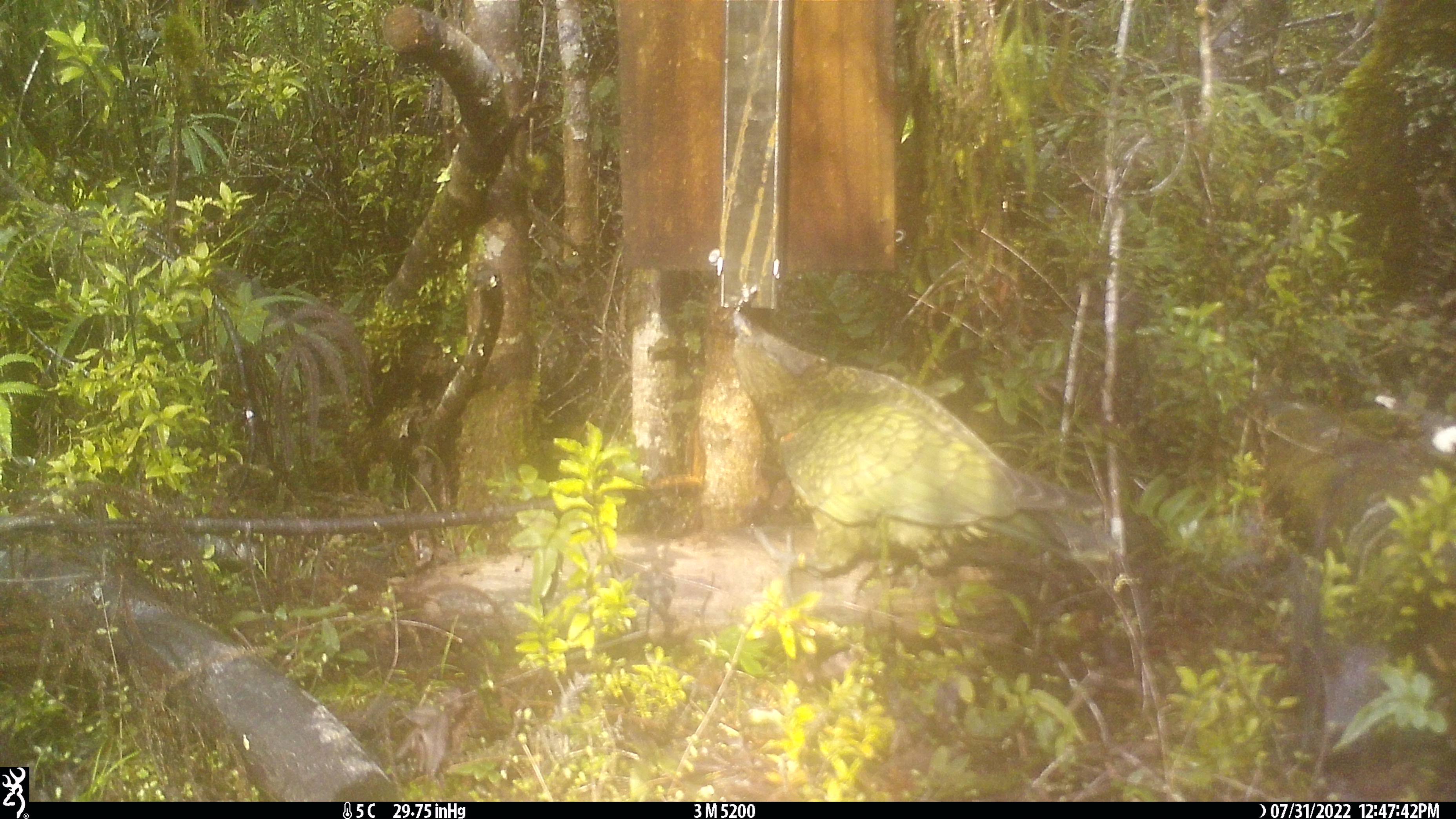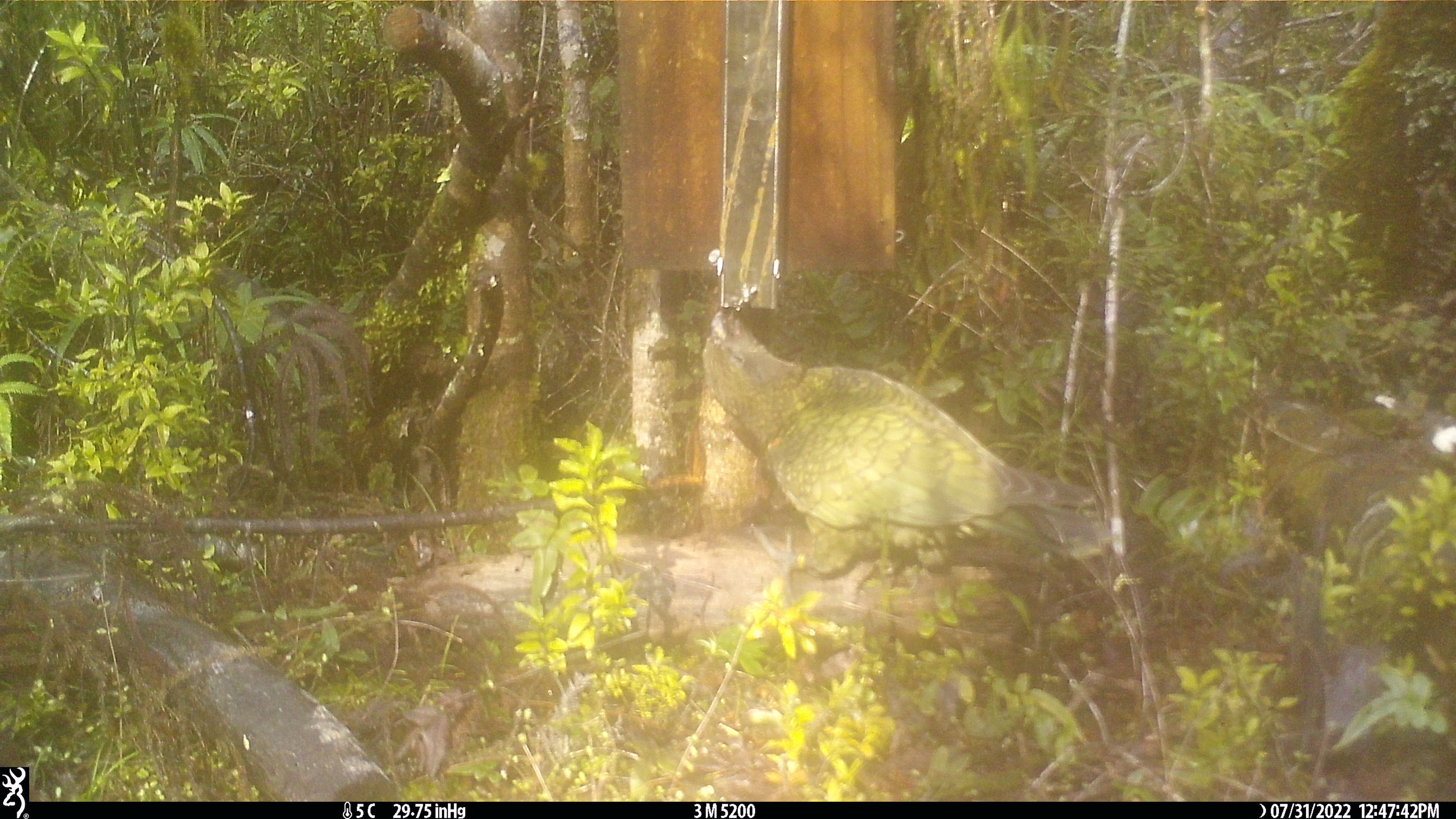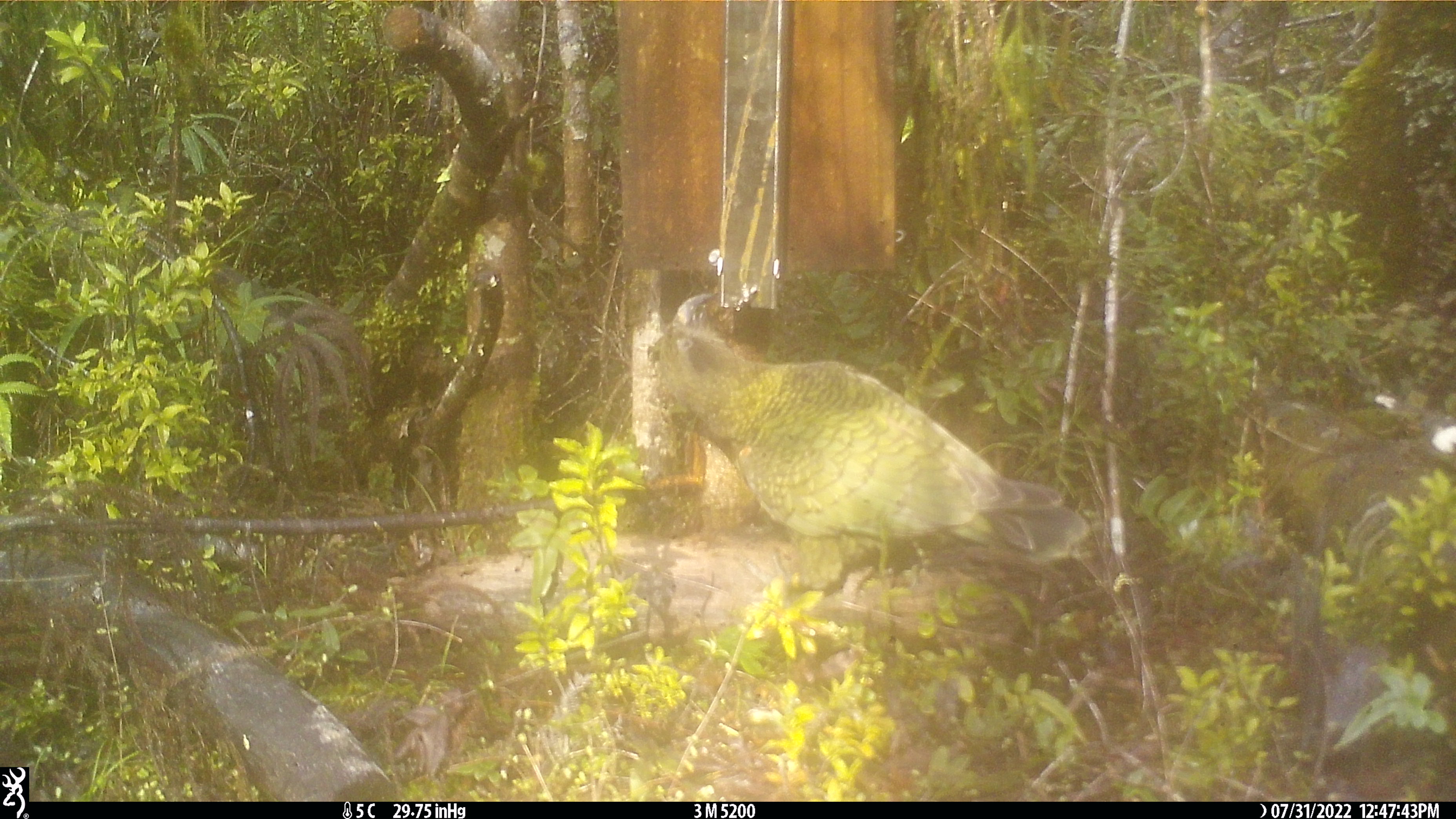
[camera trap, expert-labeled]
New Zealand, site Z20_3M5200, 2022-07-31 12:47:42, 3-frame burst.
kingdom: Animalia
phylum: Chordata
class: Aves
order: Psittaciformes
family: Strigopidae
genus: Nestor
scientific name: Nestor notabilis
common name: kea